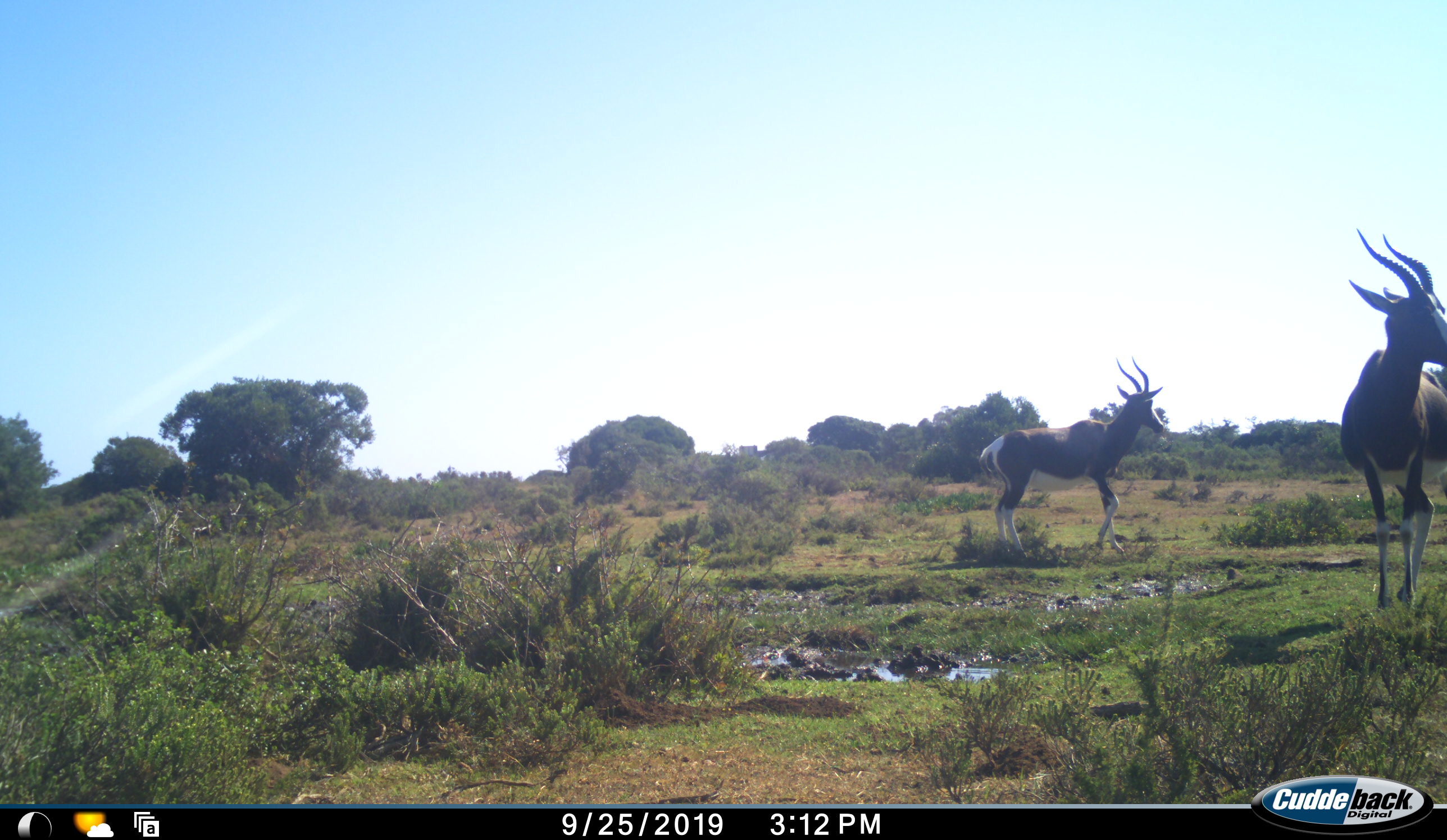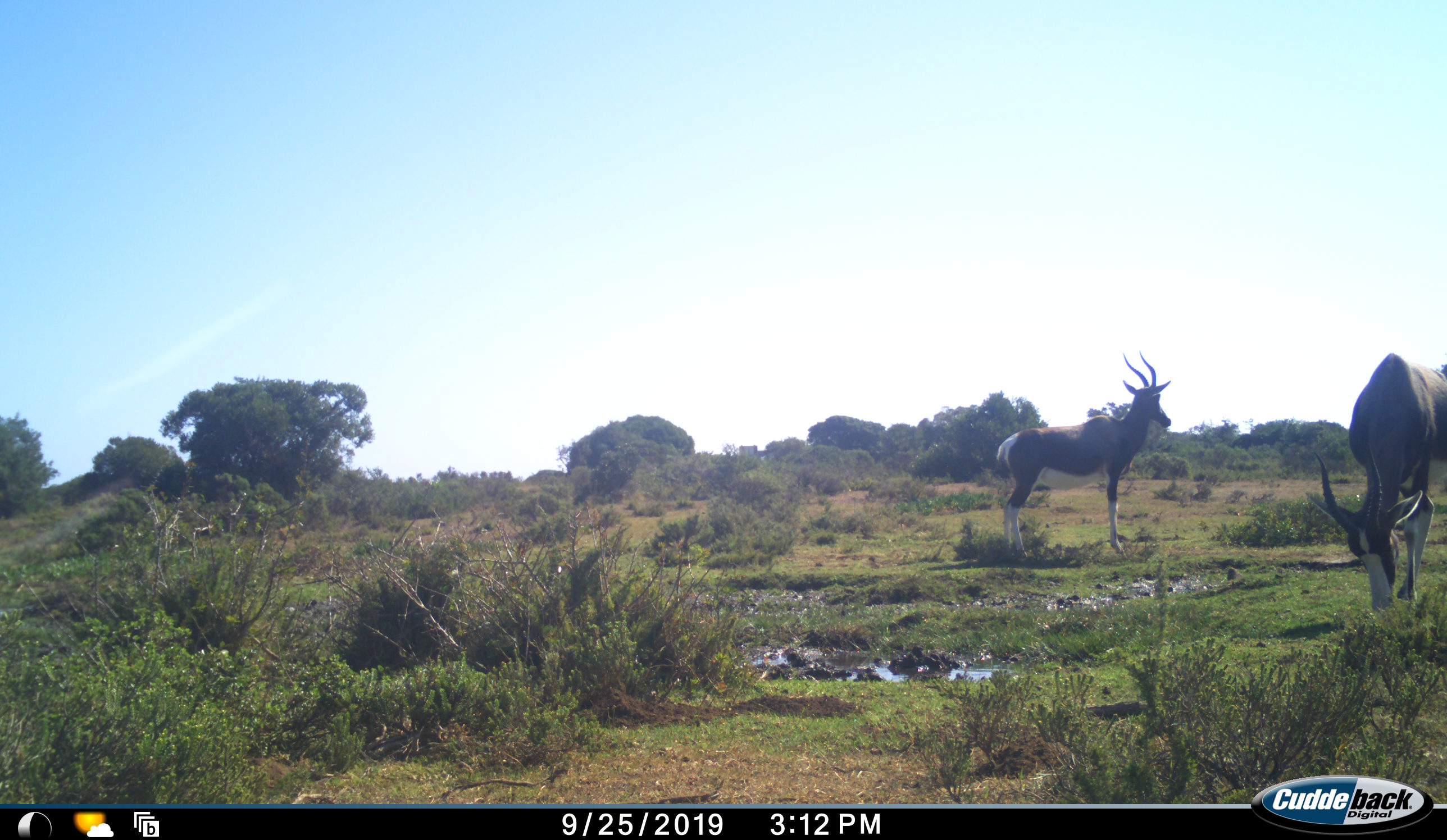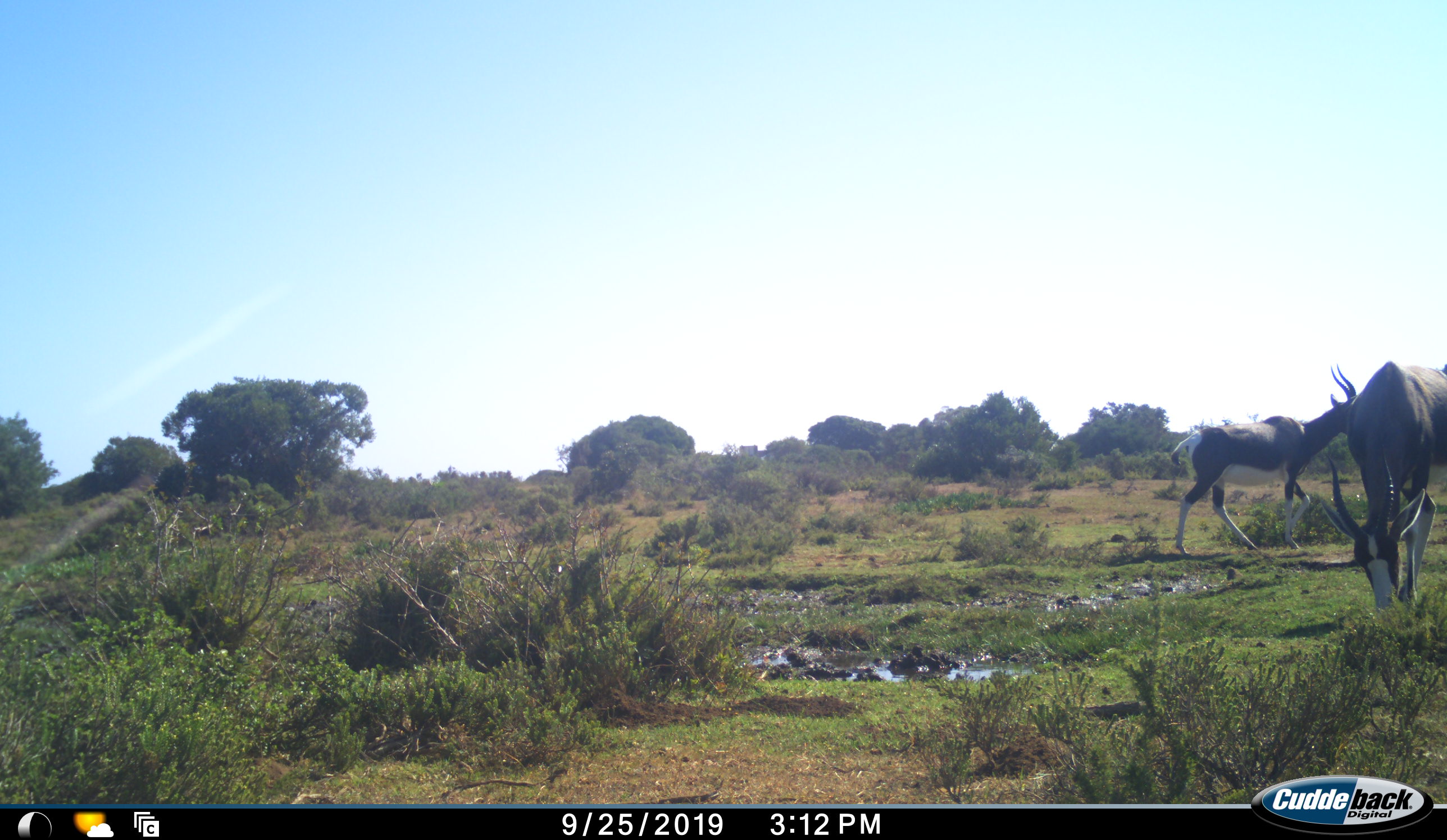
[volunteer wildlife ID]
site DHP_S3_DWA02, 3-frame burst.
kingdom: Animalia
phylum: Chordata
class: Mammalia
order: Artiodactyla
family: Bovidae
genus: Damaliscus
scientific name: Damaliscus pygargus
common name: bontebok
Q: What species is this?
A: Bontebok (Damaliscus pygargus).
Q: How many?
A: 2.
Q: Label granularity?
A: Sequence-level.